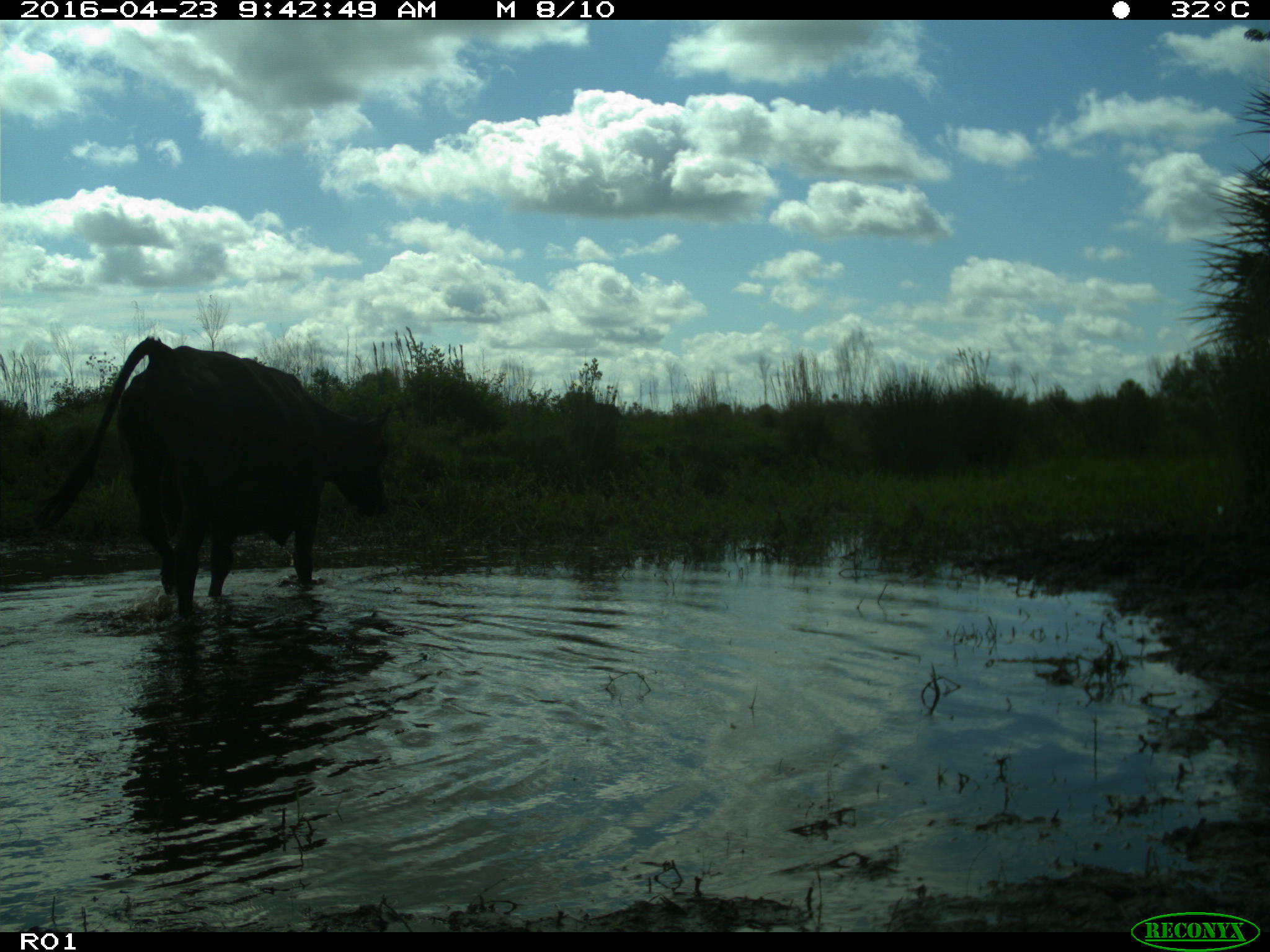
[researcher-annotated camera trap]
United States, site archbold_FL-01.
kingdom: Animalia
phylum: Chordata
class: Mammalia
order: Artiodactyla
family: Bovidae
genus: Bos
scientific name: Bos taurus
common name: domestic cow